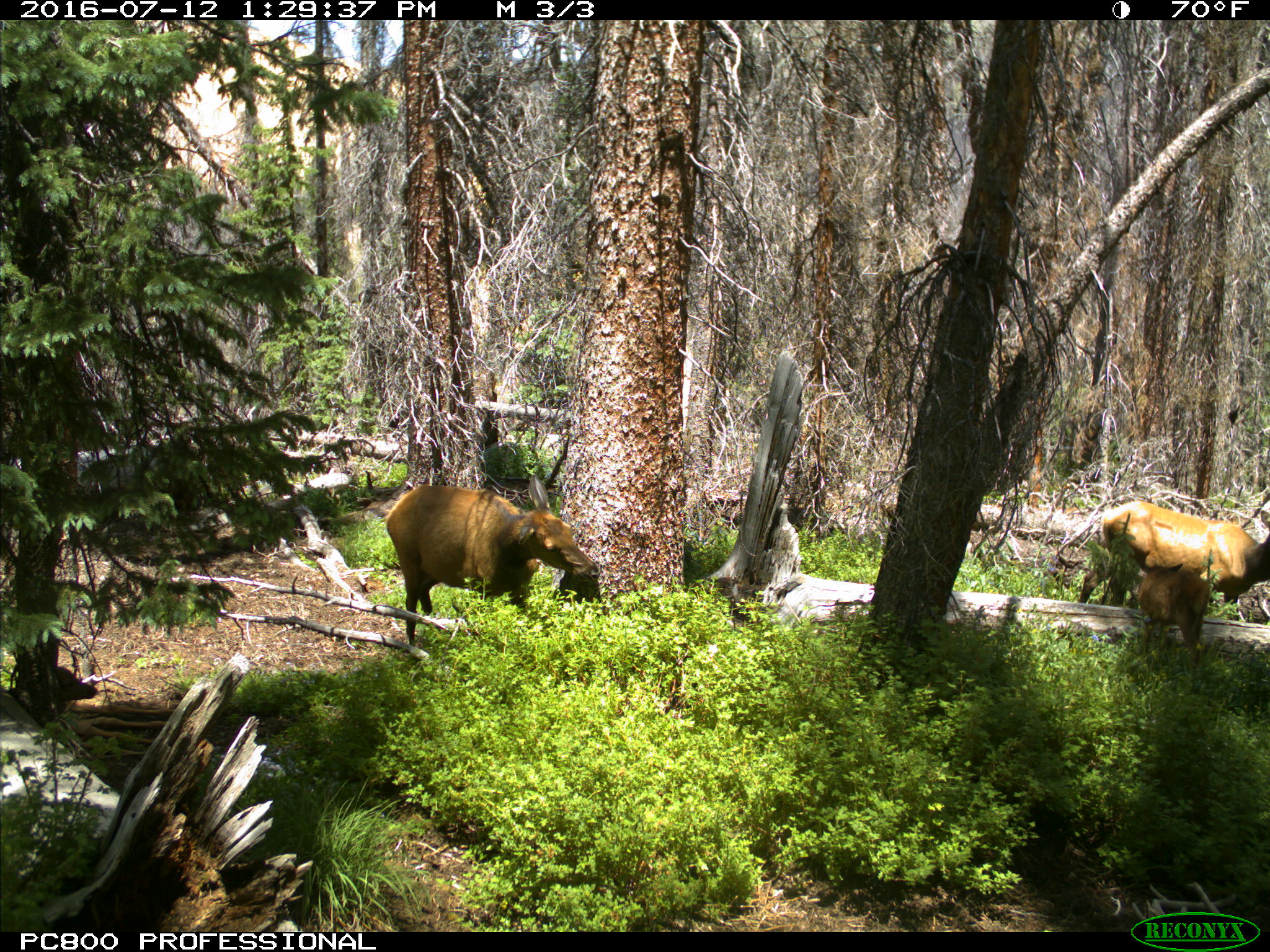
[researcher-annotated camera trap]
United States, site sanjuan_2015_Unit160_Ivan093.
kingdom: Animalia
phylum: Chordata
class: Mammalia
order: Artiodactyla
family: Cervidae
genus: Cervus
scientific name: Cervus elaphus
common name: red deer